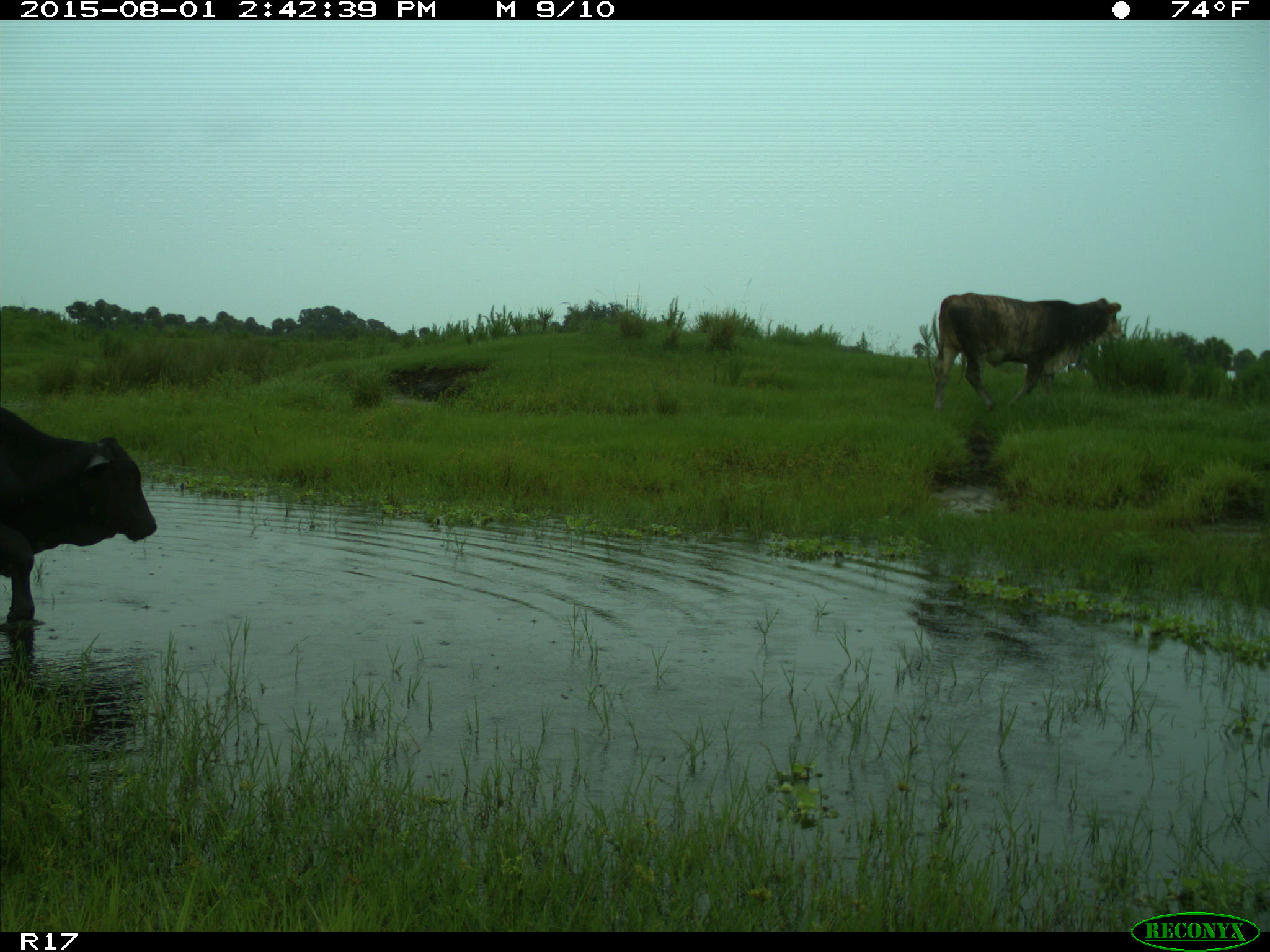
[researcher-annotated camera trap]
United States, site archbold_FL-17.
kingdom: Animalia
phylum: Chordata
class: Mammalia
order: Artiodactyla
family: Bovidae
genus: Bos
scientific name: Bos taurus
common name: domestic cow